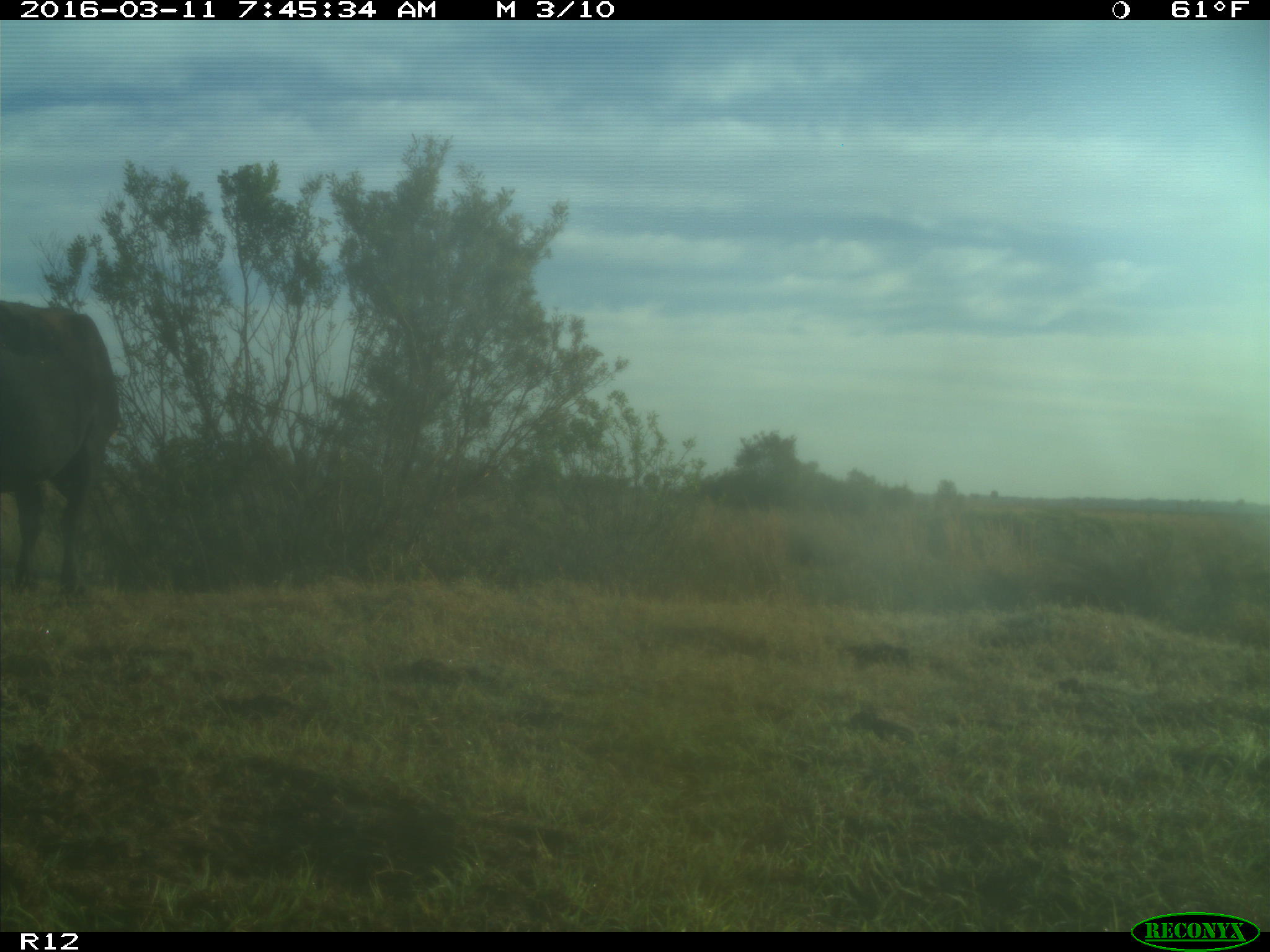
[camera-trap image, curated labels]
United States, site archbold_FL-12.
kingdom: Animalia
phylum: Chordata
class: Mammalia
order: Artiodactyla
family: Bovidae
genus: Bos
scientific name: Bos taurus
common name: domestic cow